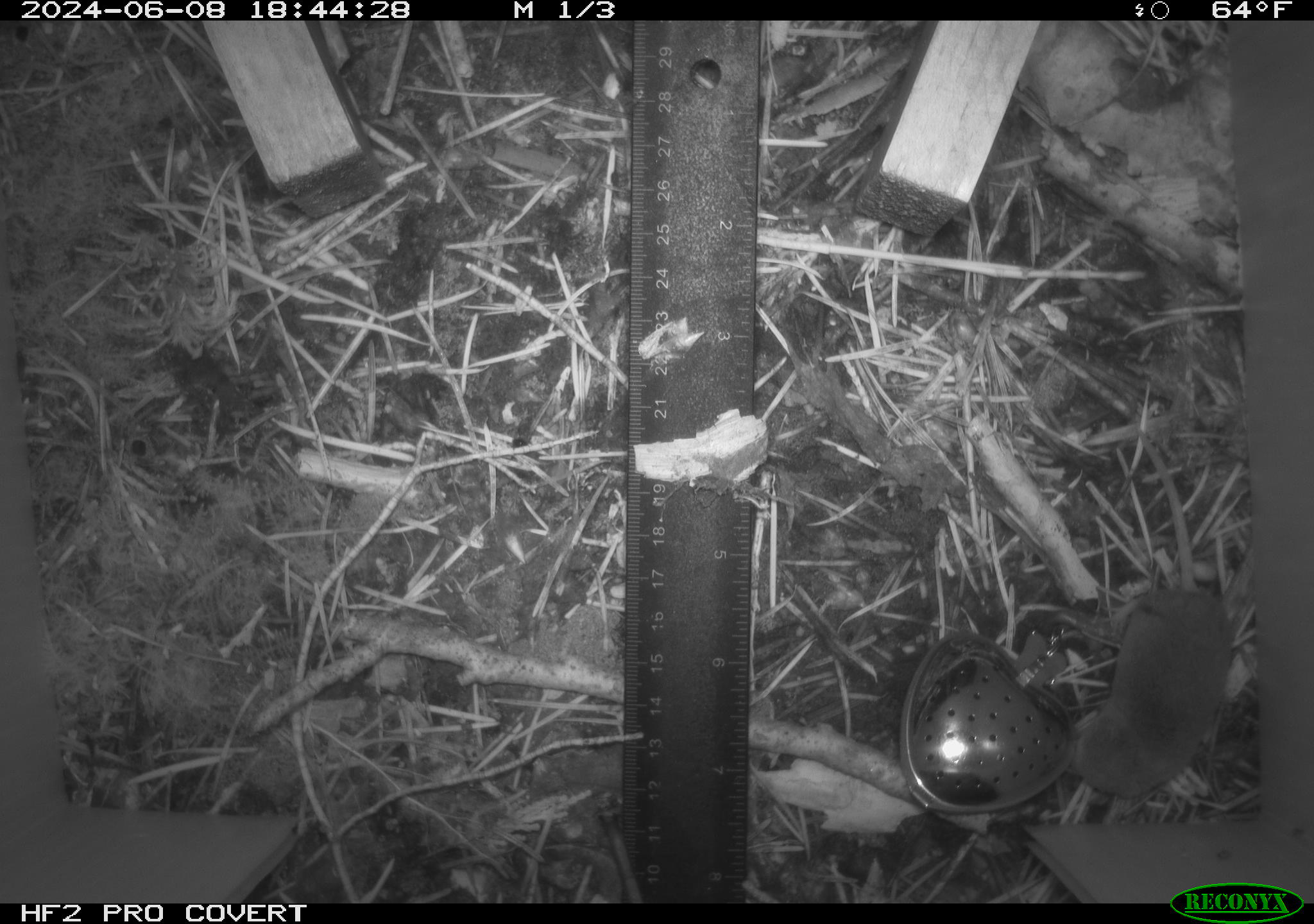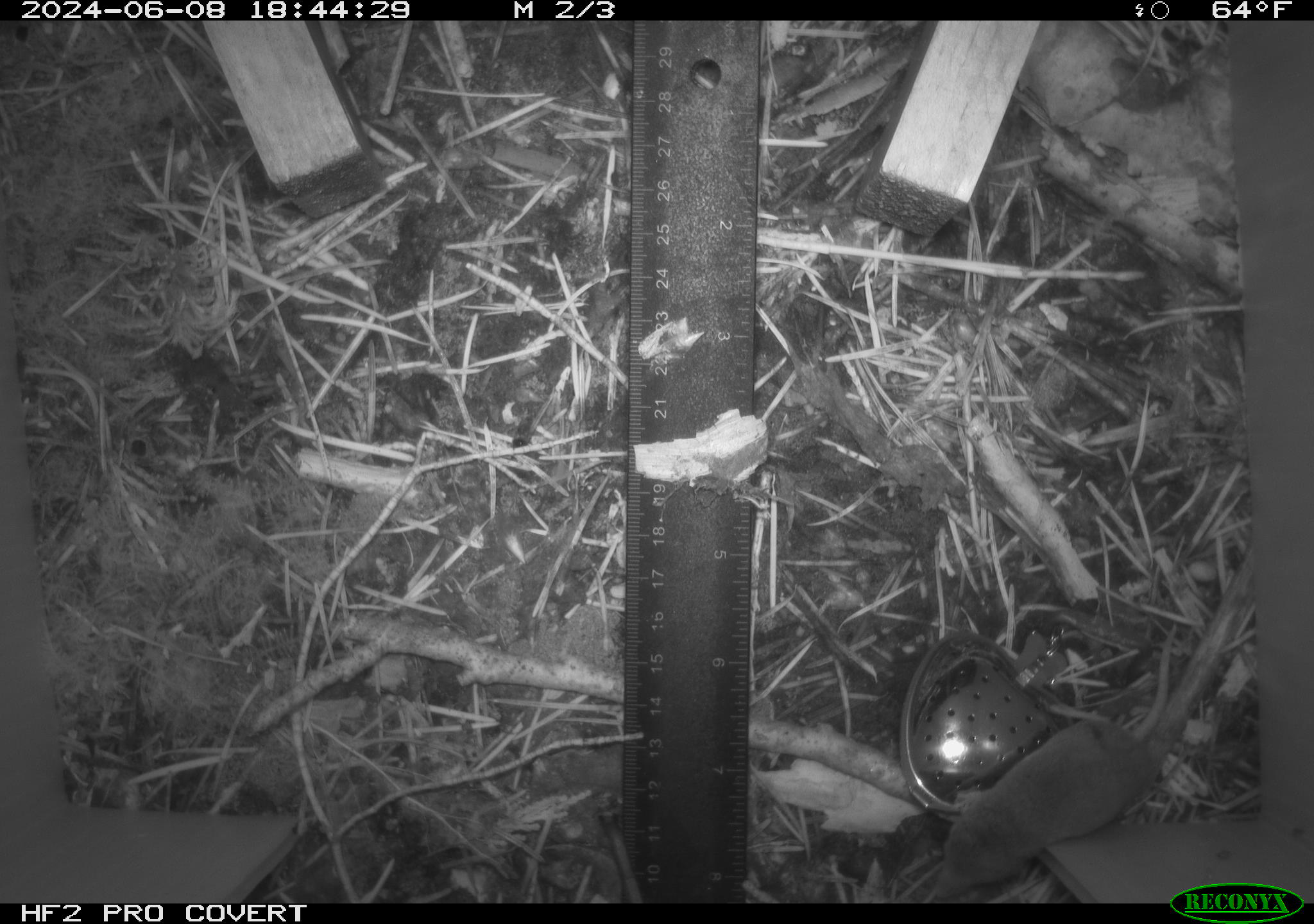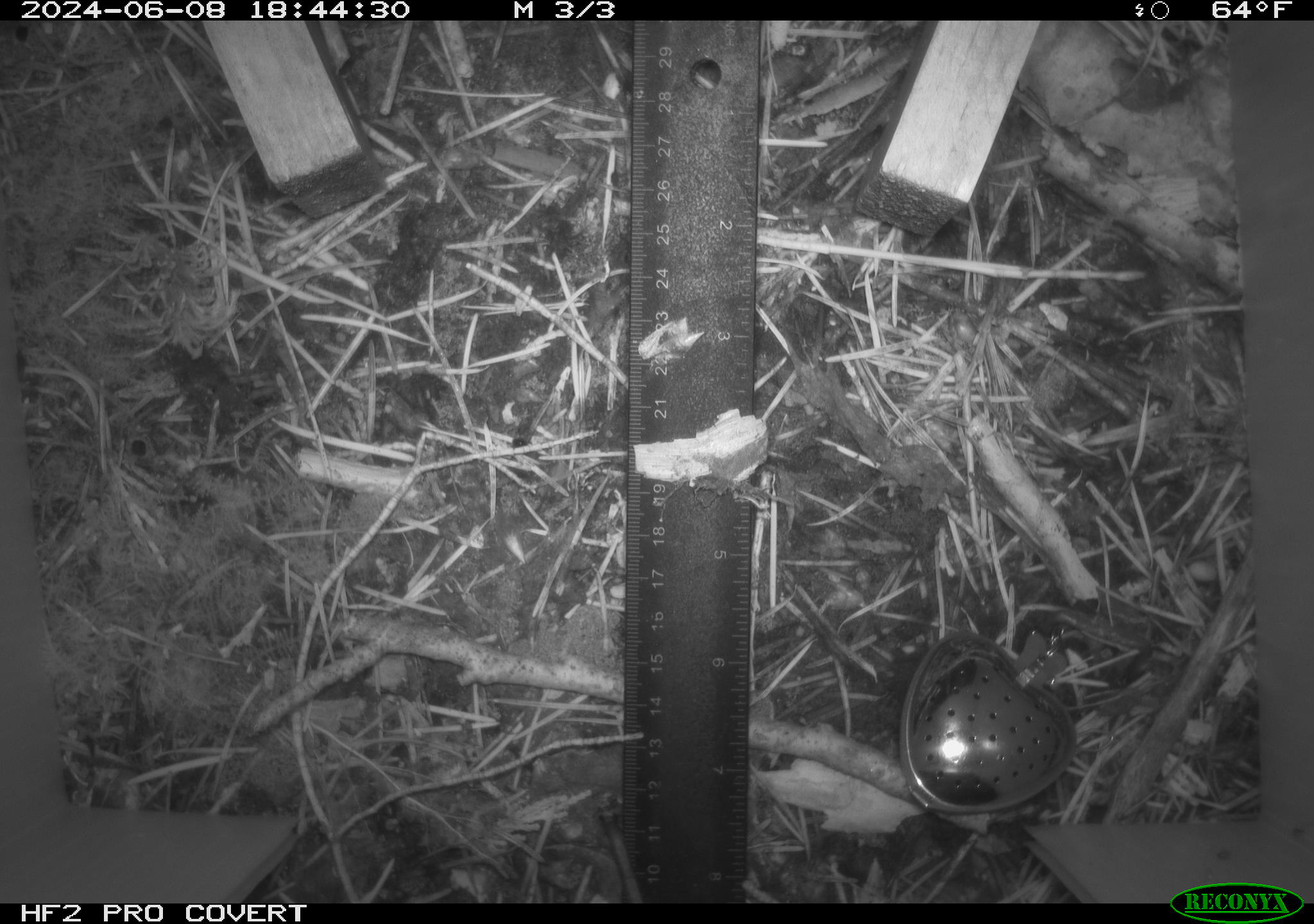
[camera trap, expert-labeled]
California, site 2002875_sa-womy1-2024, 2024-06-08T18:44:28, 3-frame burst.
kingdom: Animalia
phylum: Chordata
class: Mammalia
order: Eulipotyphla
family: Soricidae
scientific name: Soricidae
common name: shrews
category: soricidae family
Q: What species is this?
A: Soricidae family (shrews) (Soricidae).